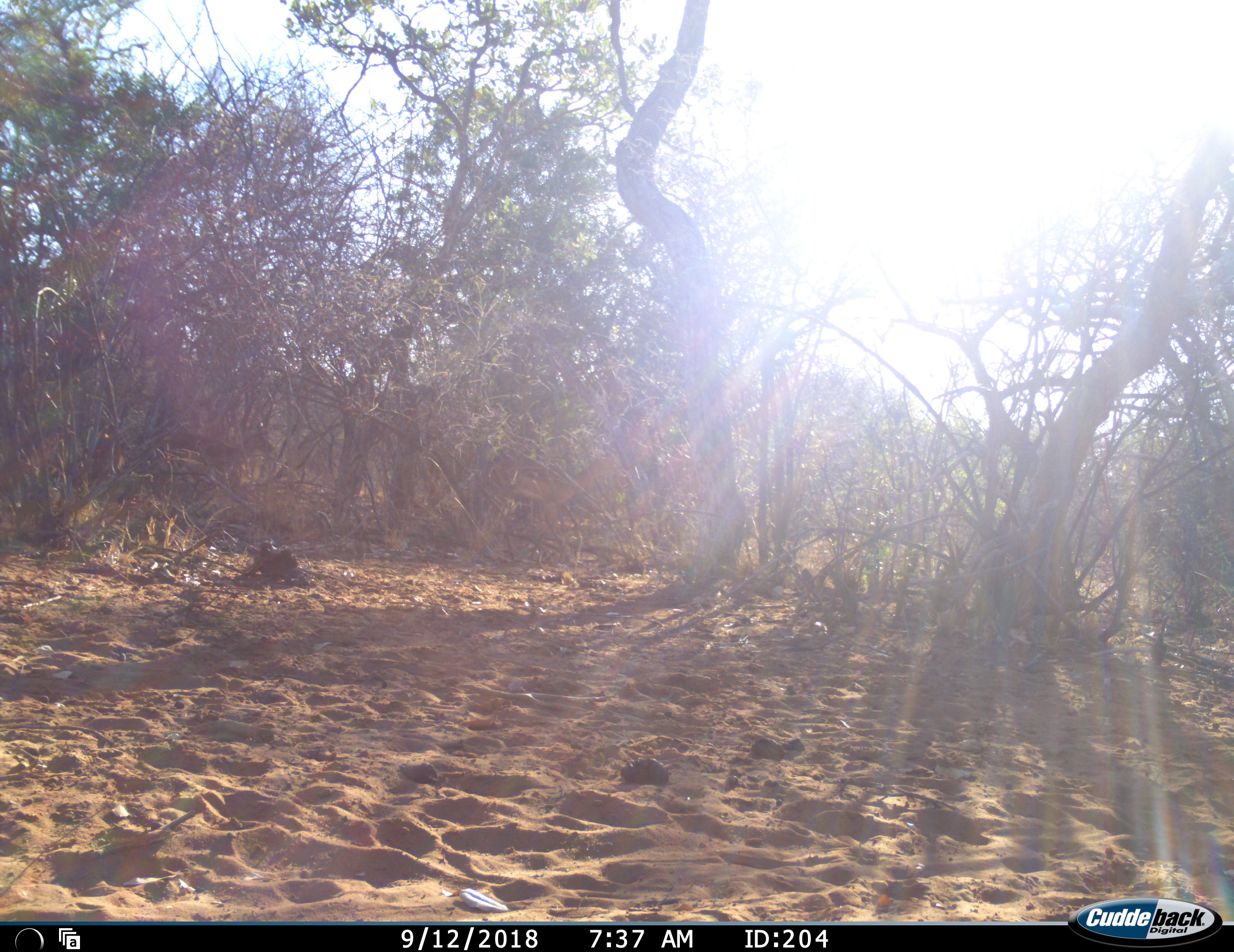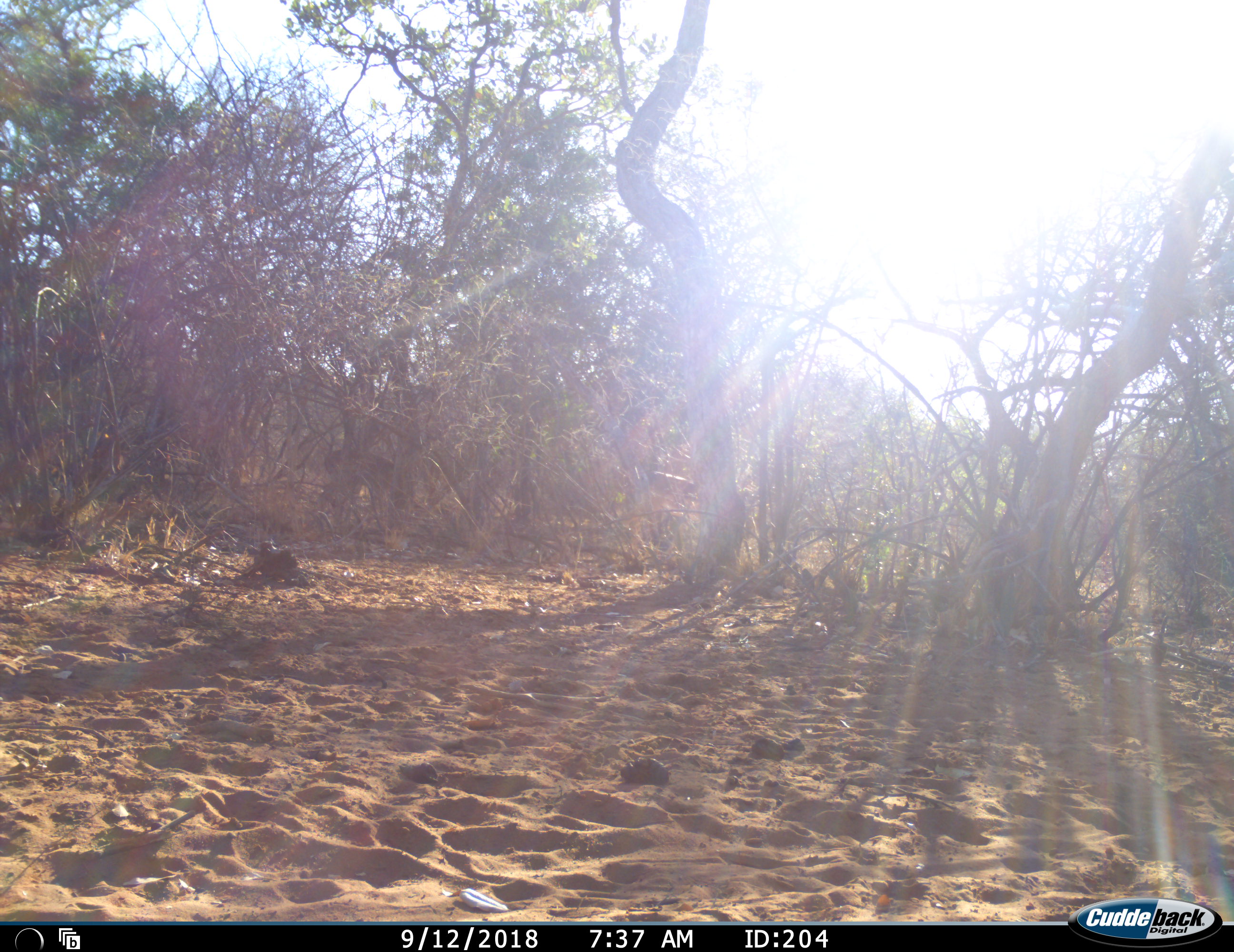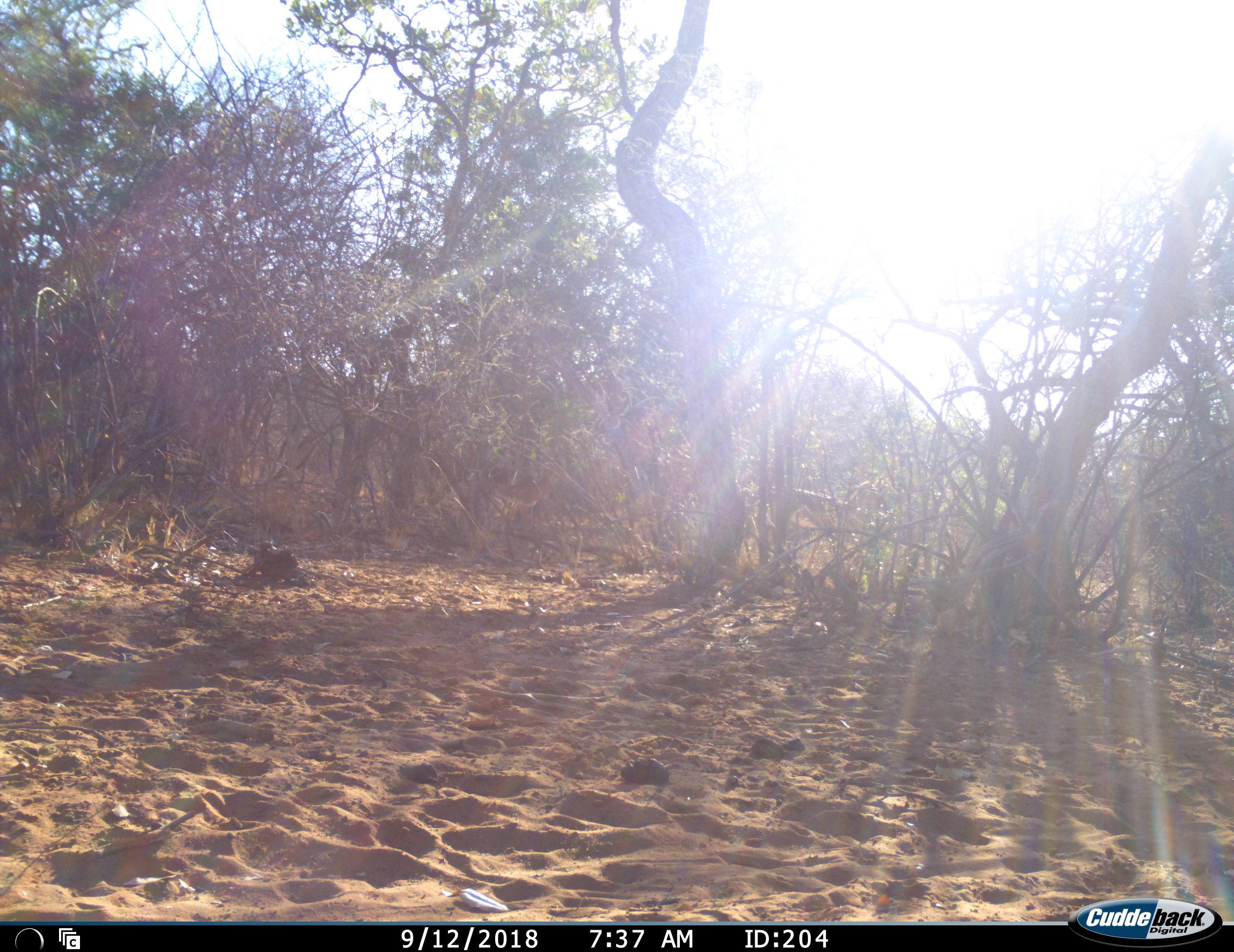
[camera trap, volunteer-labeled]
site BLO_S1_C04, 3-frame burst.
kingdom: Animalia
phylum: Chordata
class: Mammalia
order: Artiodactyla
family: Bovidae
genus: Aepyceros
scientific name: Aepyceros melampus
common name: impala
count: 2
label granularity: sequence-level